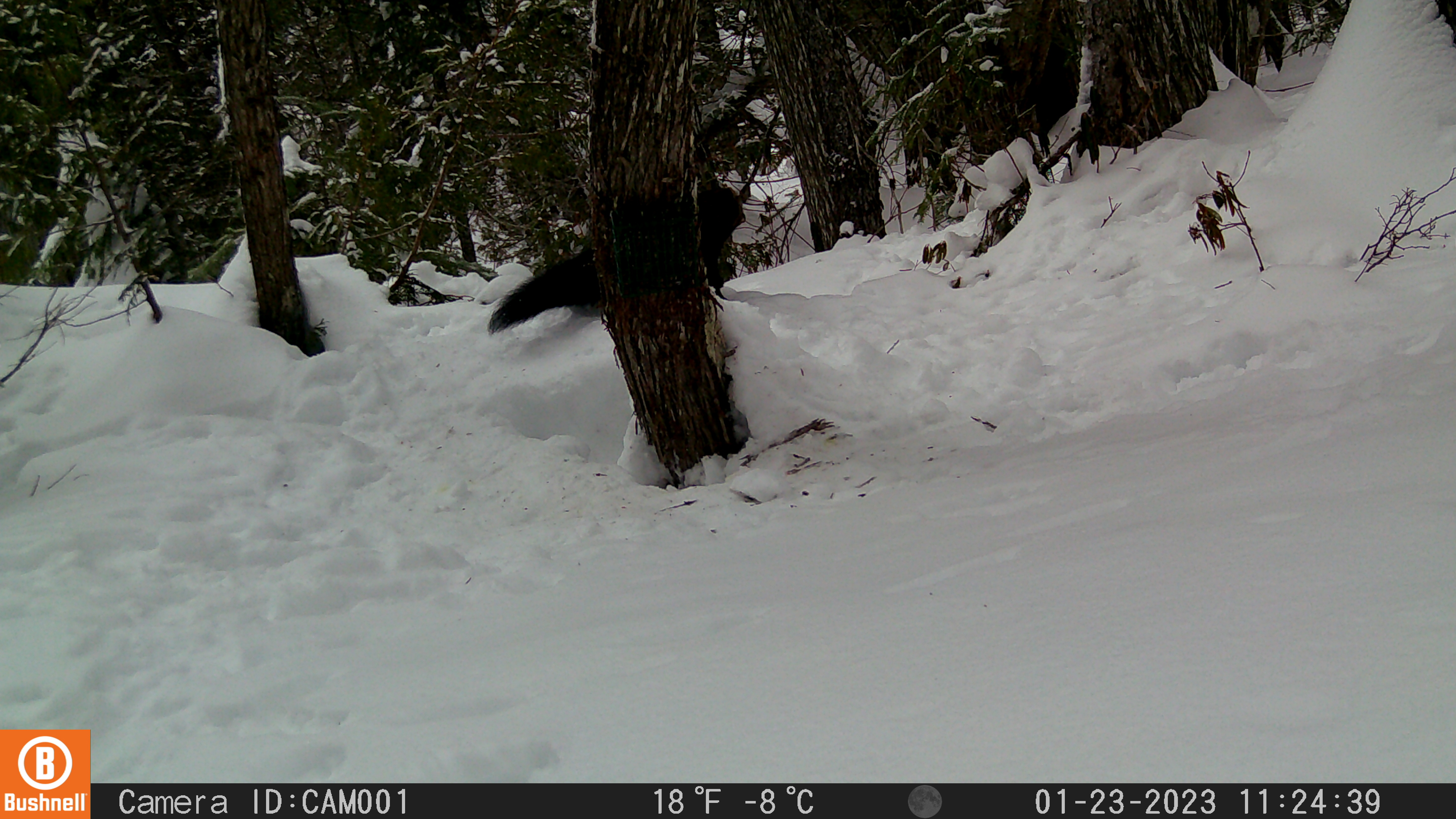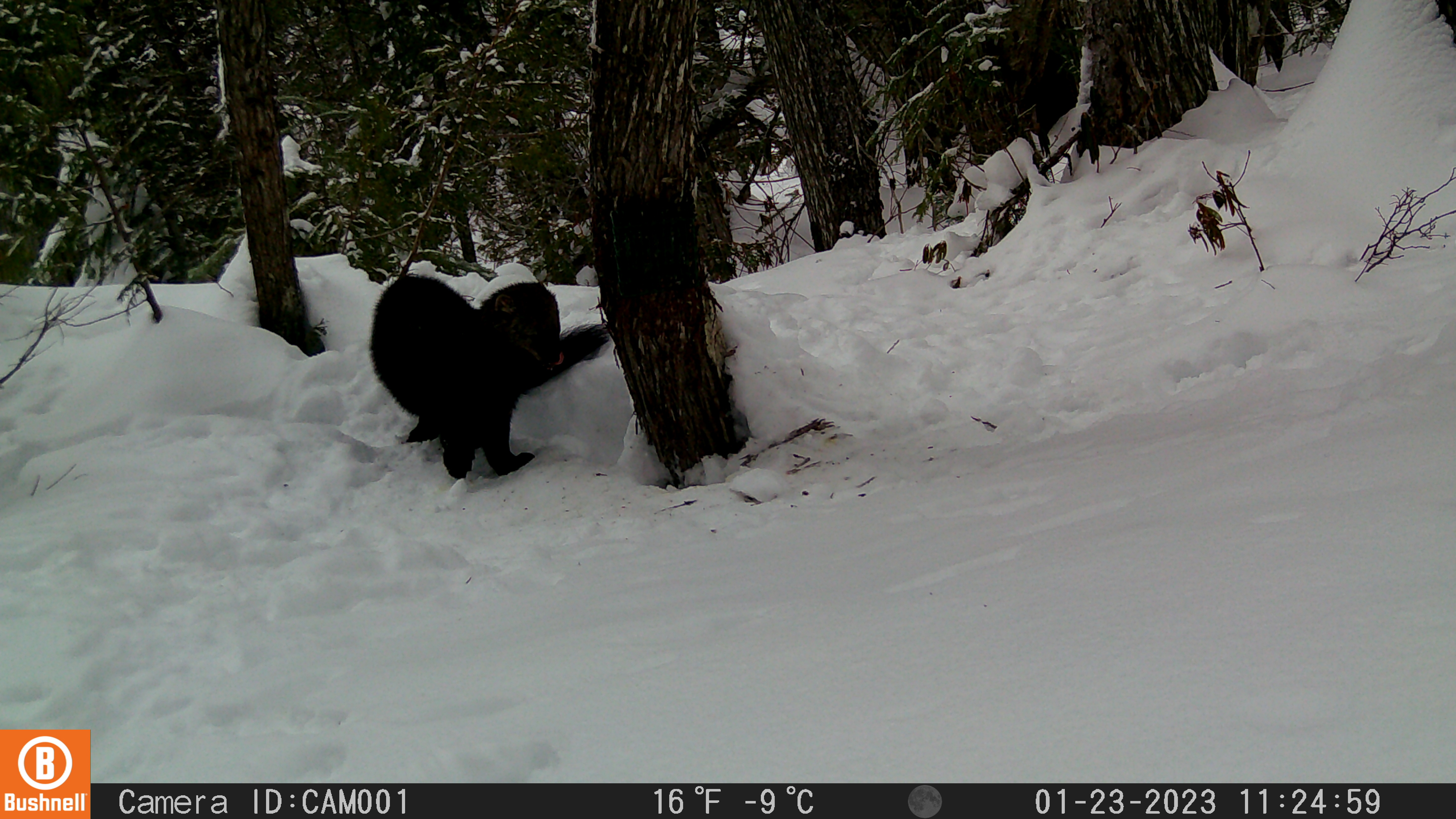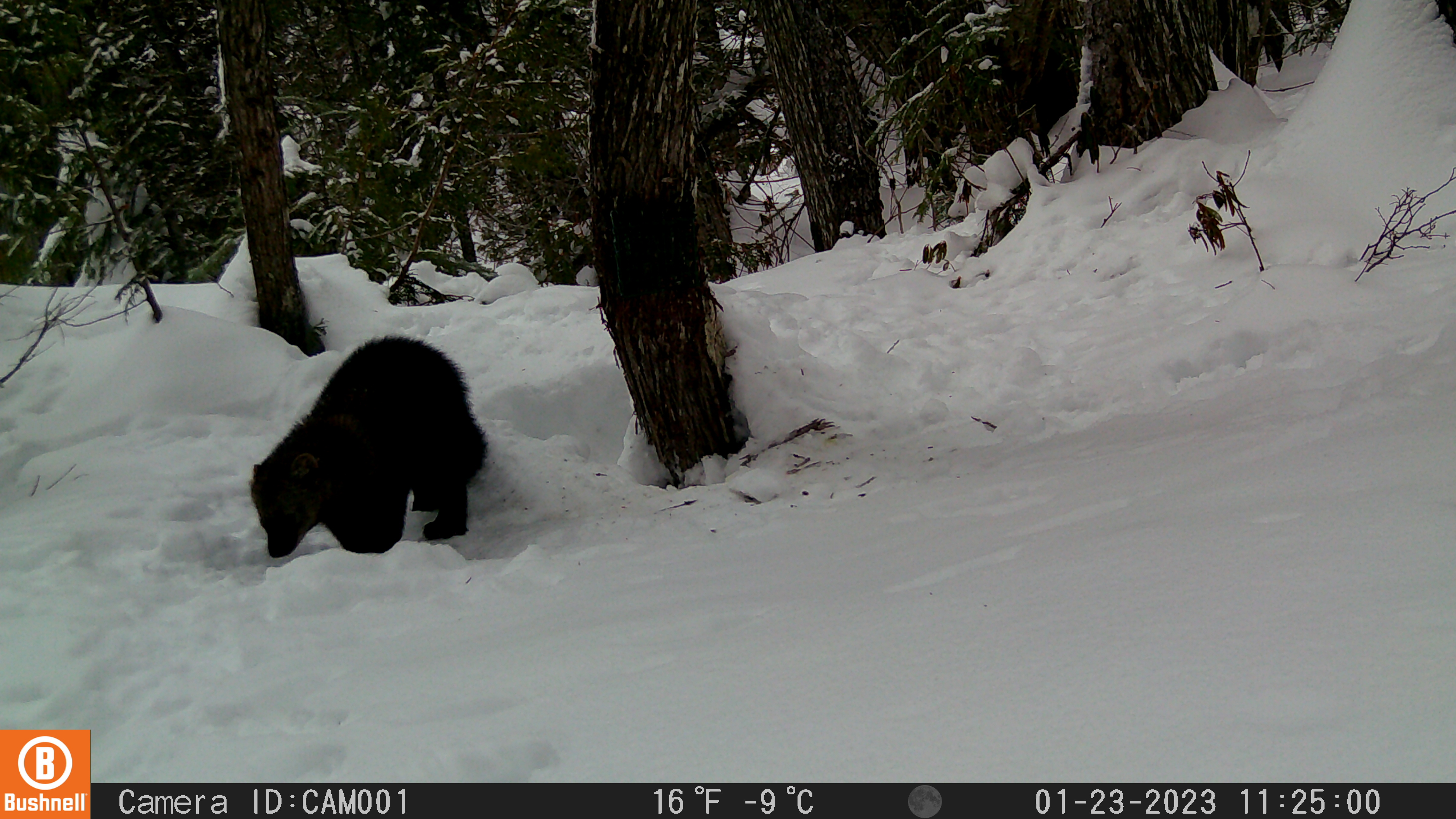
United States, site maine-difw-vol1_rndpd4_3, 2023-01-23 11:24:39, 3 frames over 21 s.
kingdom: Animalia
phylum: Chordata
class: Mammalia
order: Carnivora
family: Mustelidae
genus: Pekania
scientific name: Pekania pennanti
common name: fisher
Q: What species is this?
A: Fisher (Pekania pennanti).